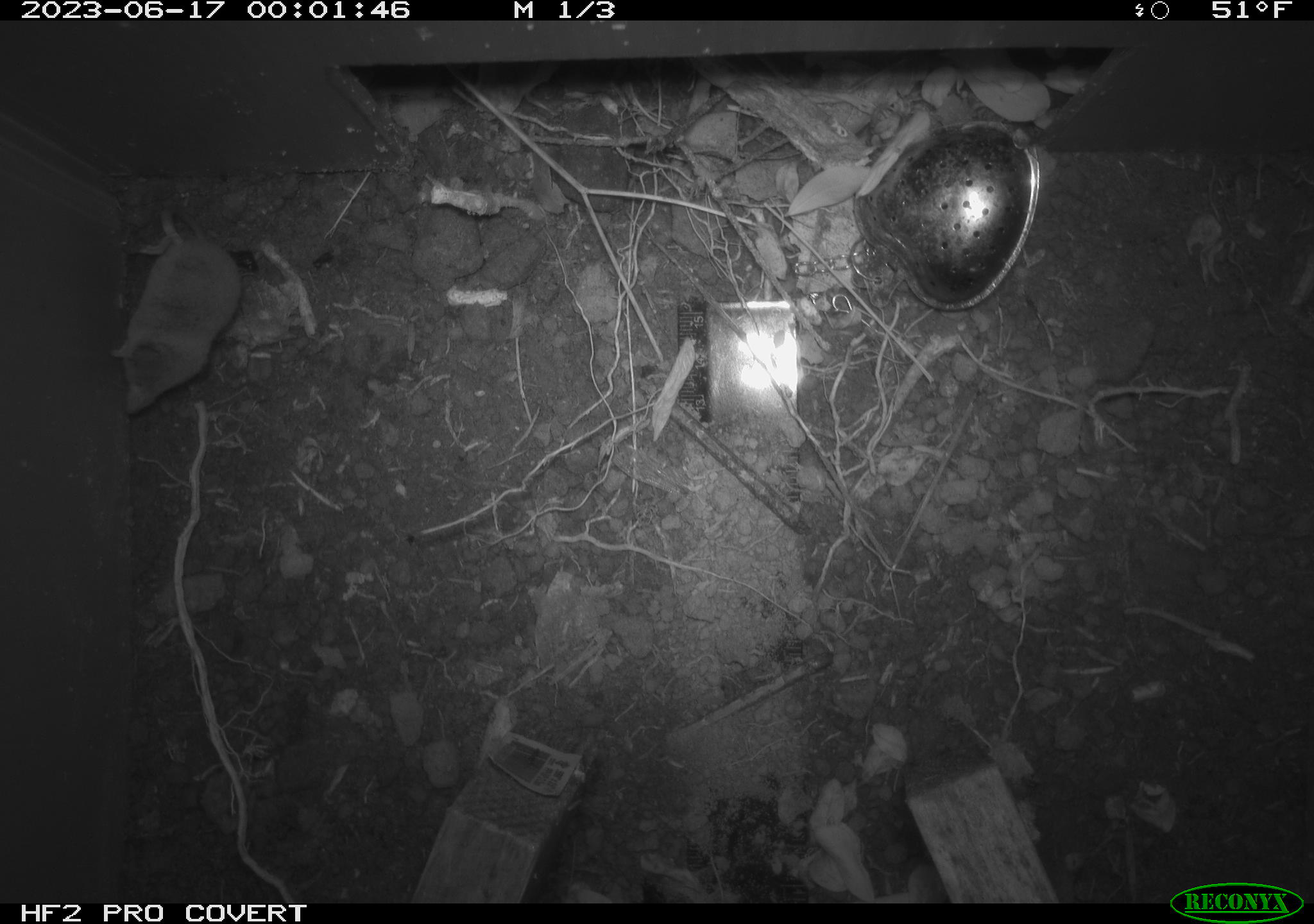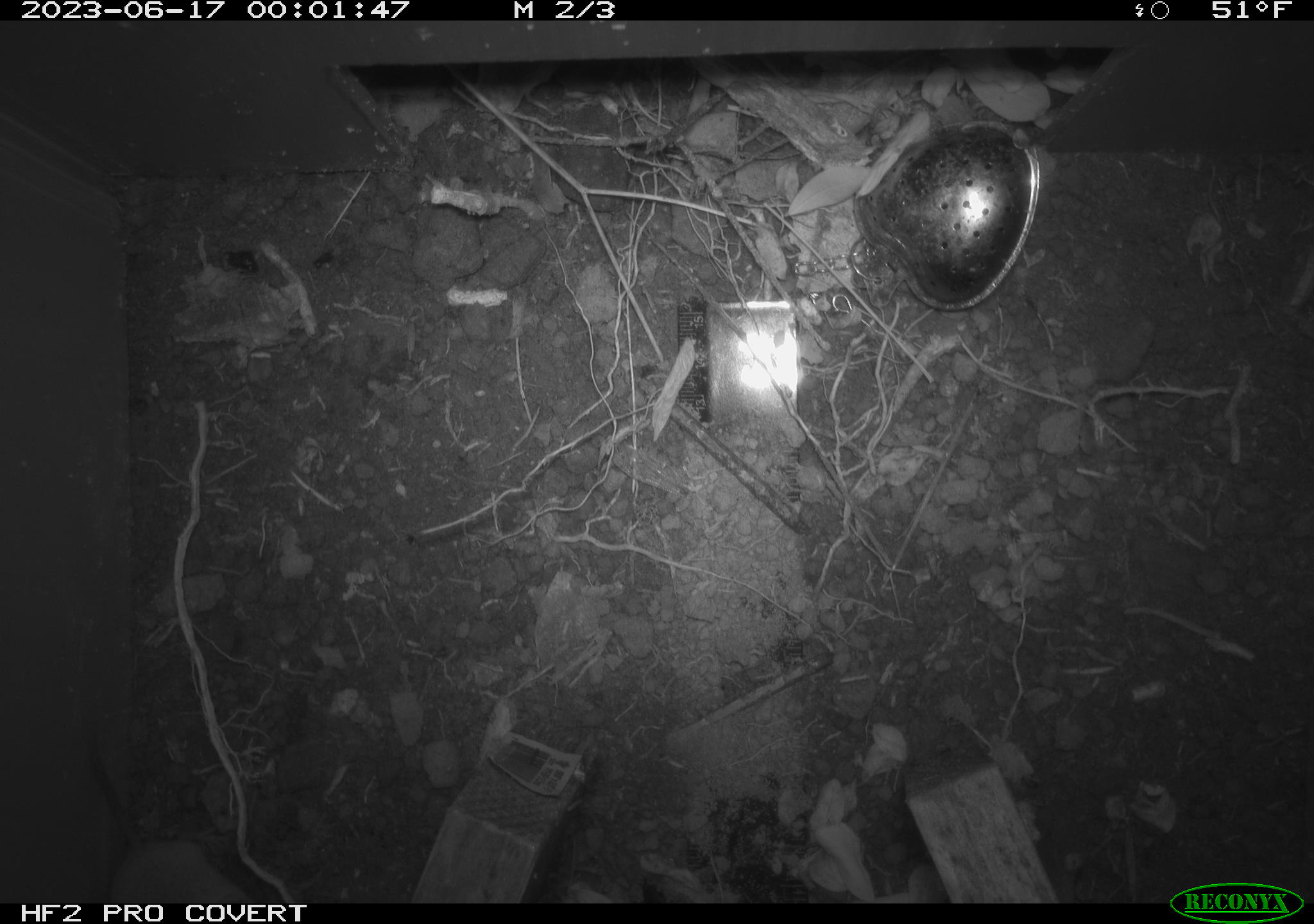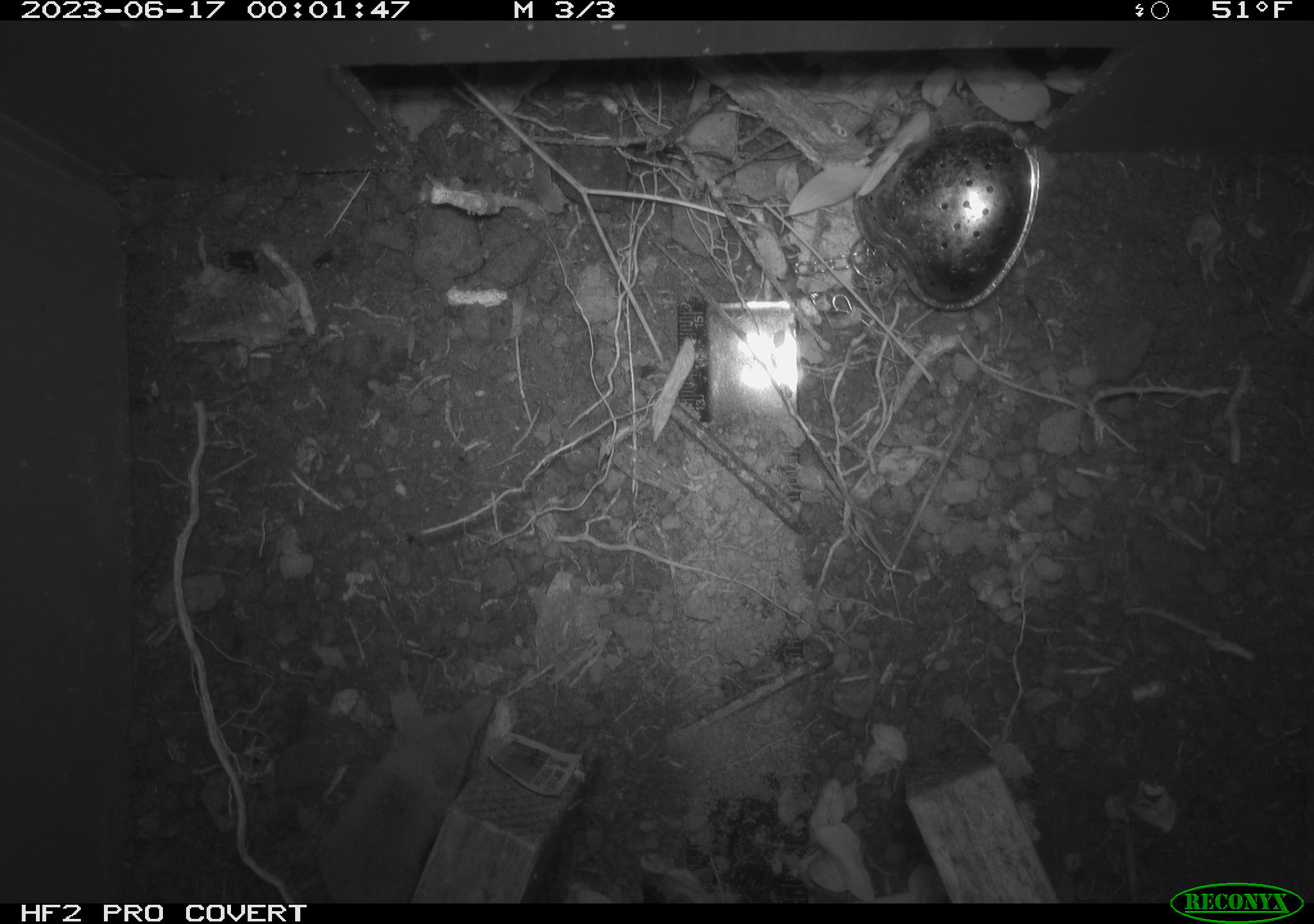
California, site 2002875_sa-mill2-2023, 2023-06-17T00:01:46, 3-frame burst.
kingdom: Animalia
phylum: Chordata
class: Mammalia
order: Eulipotyphla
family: Soricidae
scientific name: Soricidae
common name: shrews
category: soricidae family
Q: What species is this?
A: Soricidae family (shrews) (Soricidae).